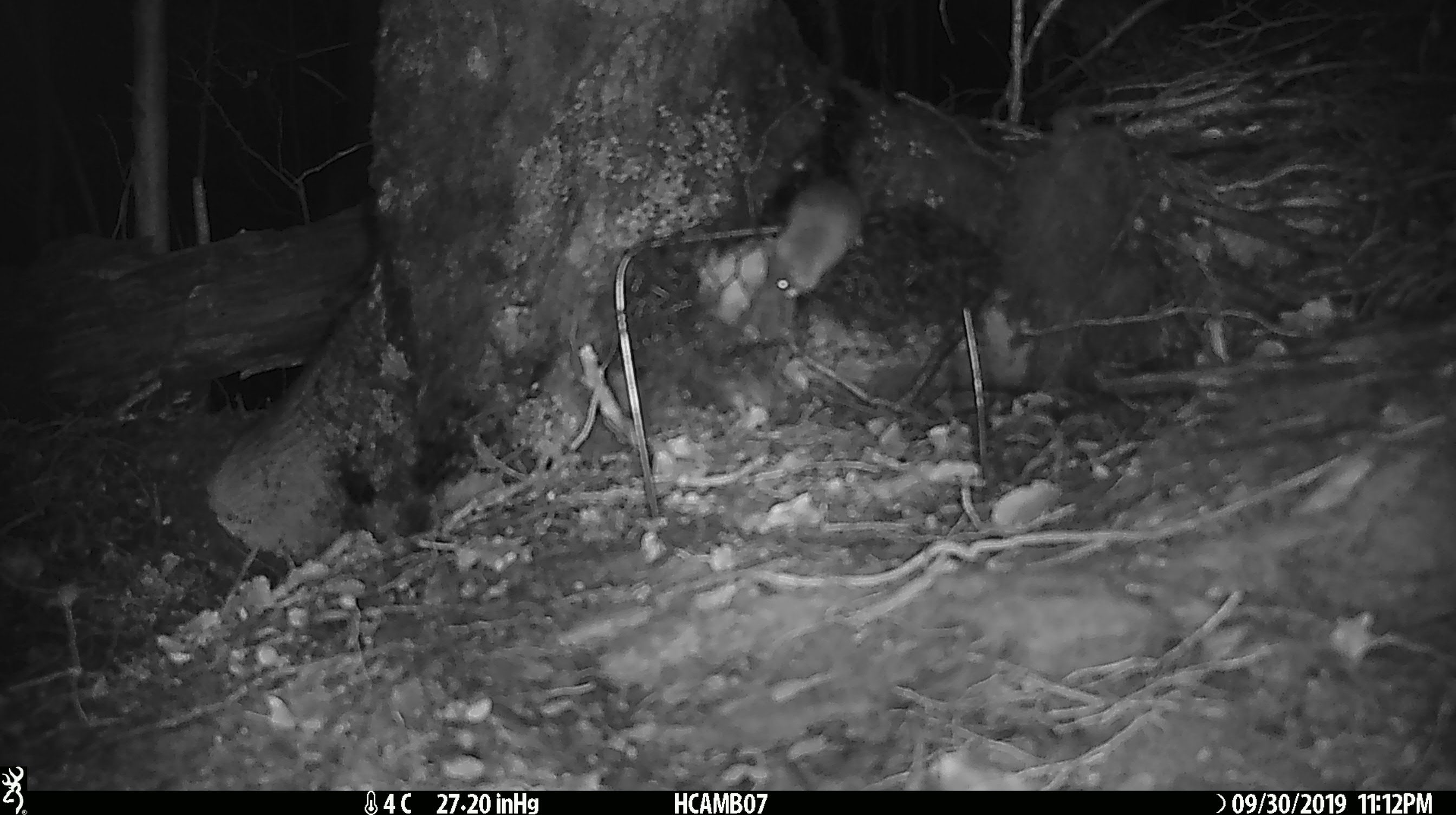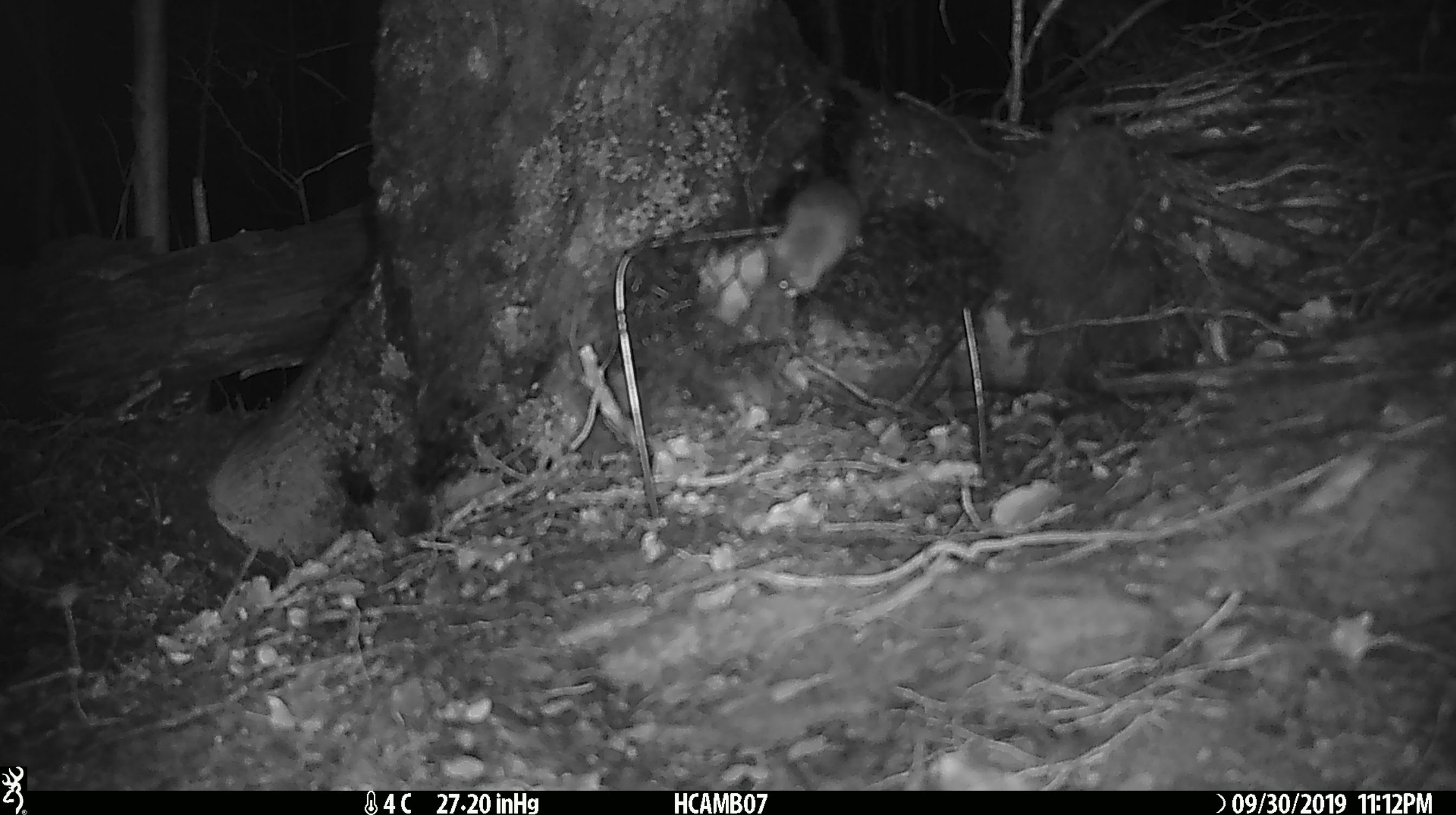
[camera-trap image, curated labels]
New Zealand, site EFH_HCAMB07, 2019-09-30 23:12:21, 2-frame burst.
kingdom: Animalia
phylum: Chordata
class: Mammalia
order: Rodentia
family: Muridae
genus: Mus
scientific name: Mus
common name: mouse